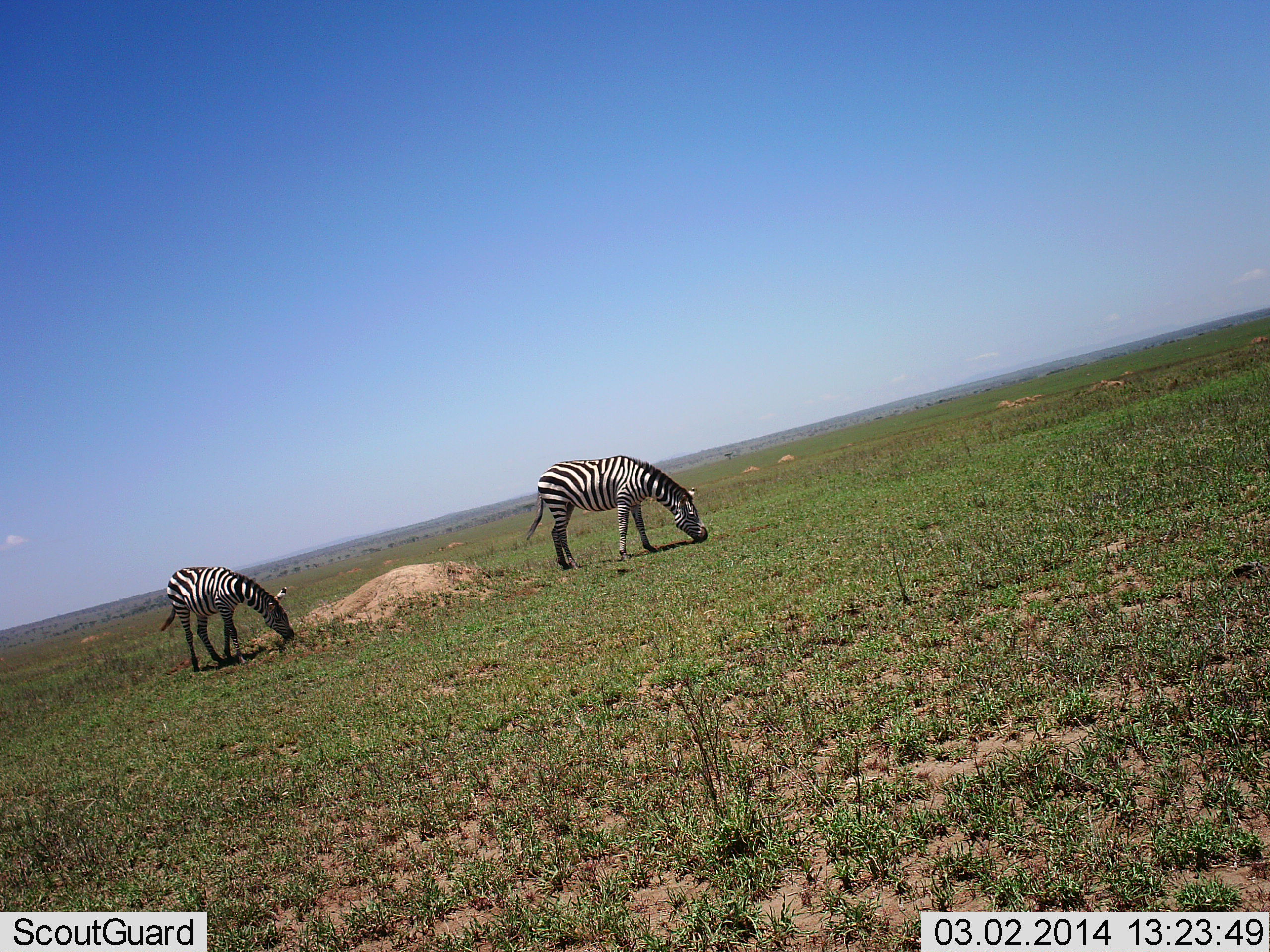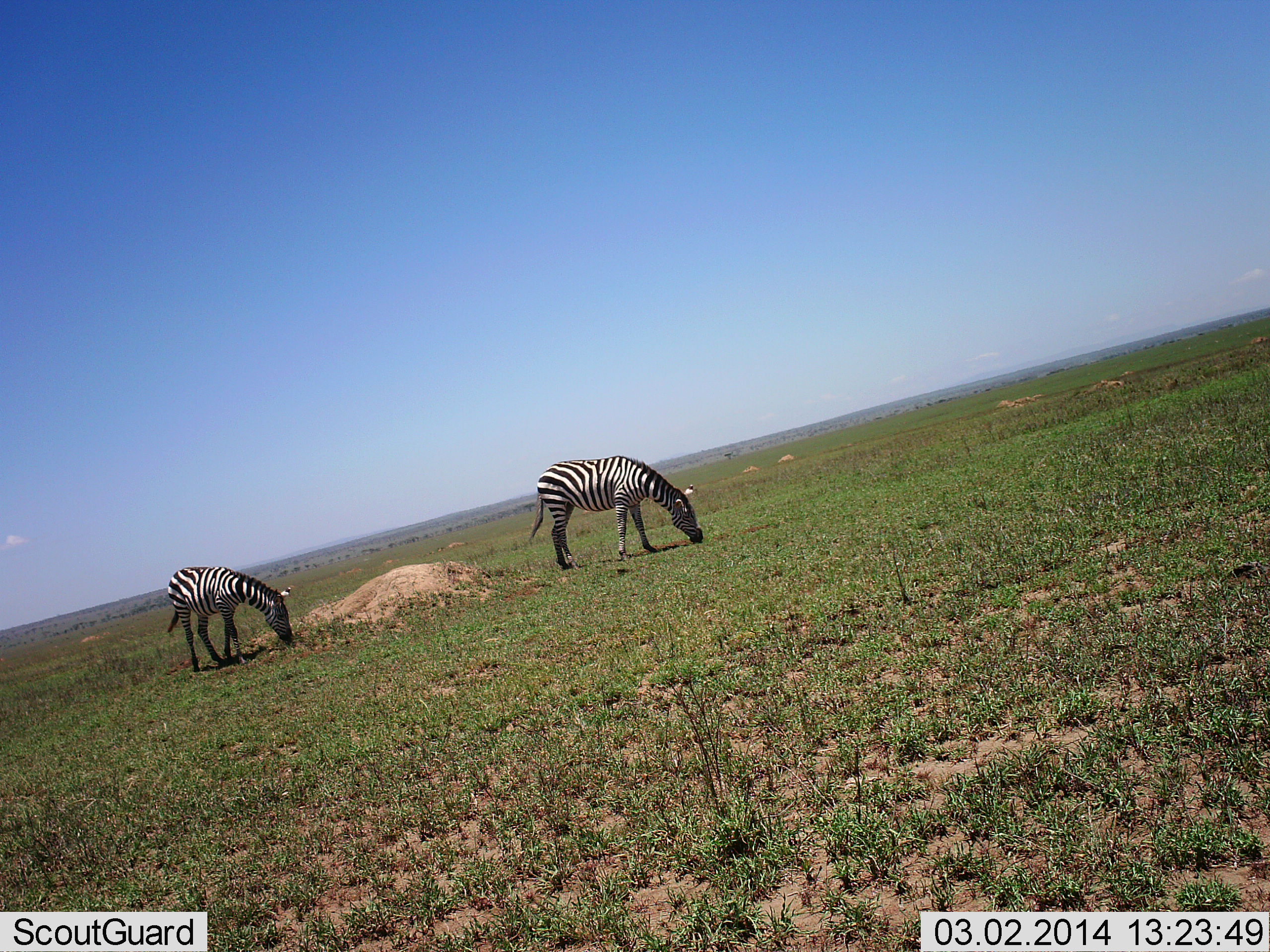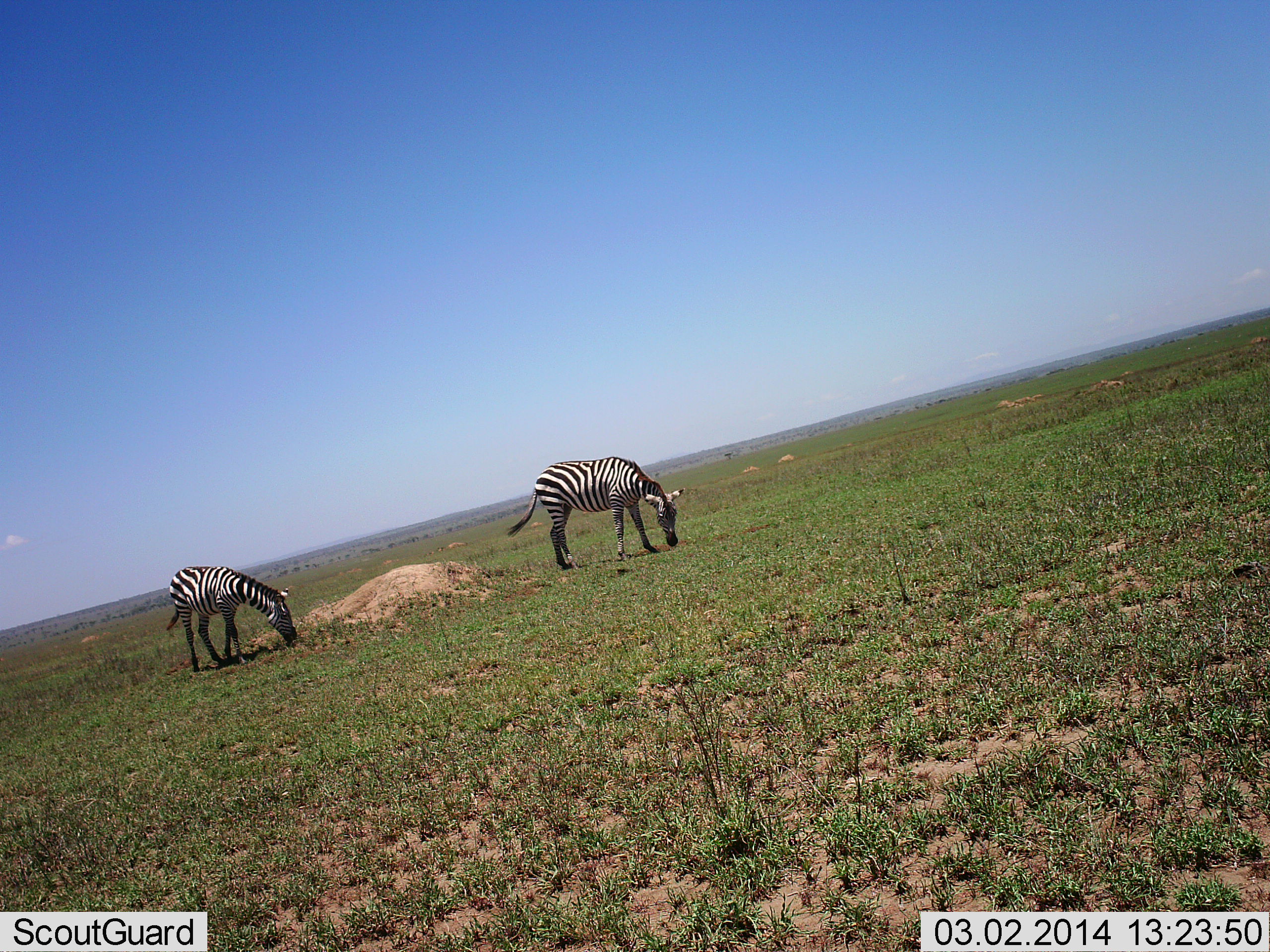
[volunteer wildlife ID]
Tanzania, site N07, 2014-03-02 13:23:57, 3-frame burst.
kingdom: Animalia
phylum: Chordata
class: Mammalia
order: Perissodactyla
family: Equidae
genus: Equus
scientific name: Equus quagga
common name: plains zebra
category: zebra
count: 2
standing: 40%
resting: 0%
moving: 0%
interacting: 0%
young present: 0%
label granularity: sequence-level